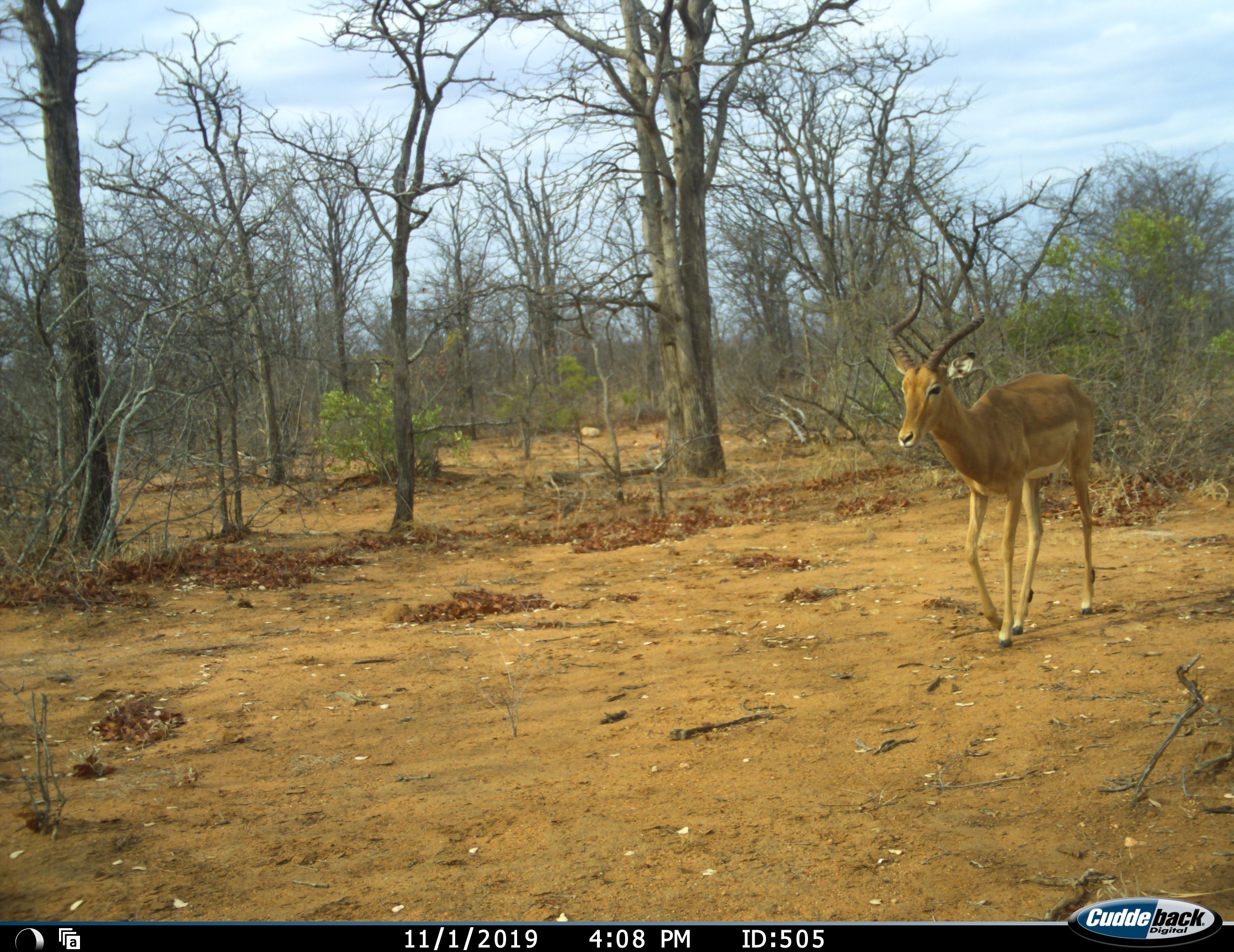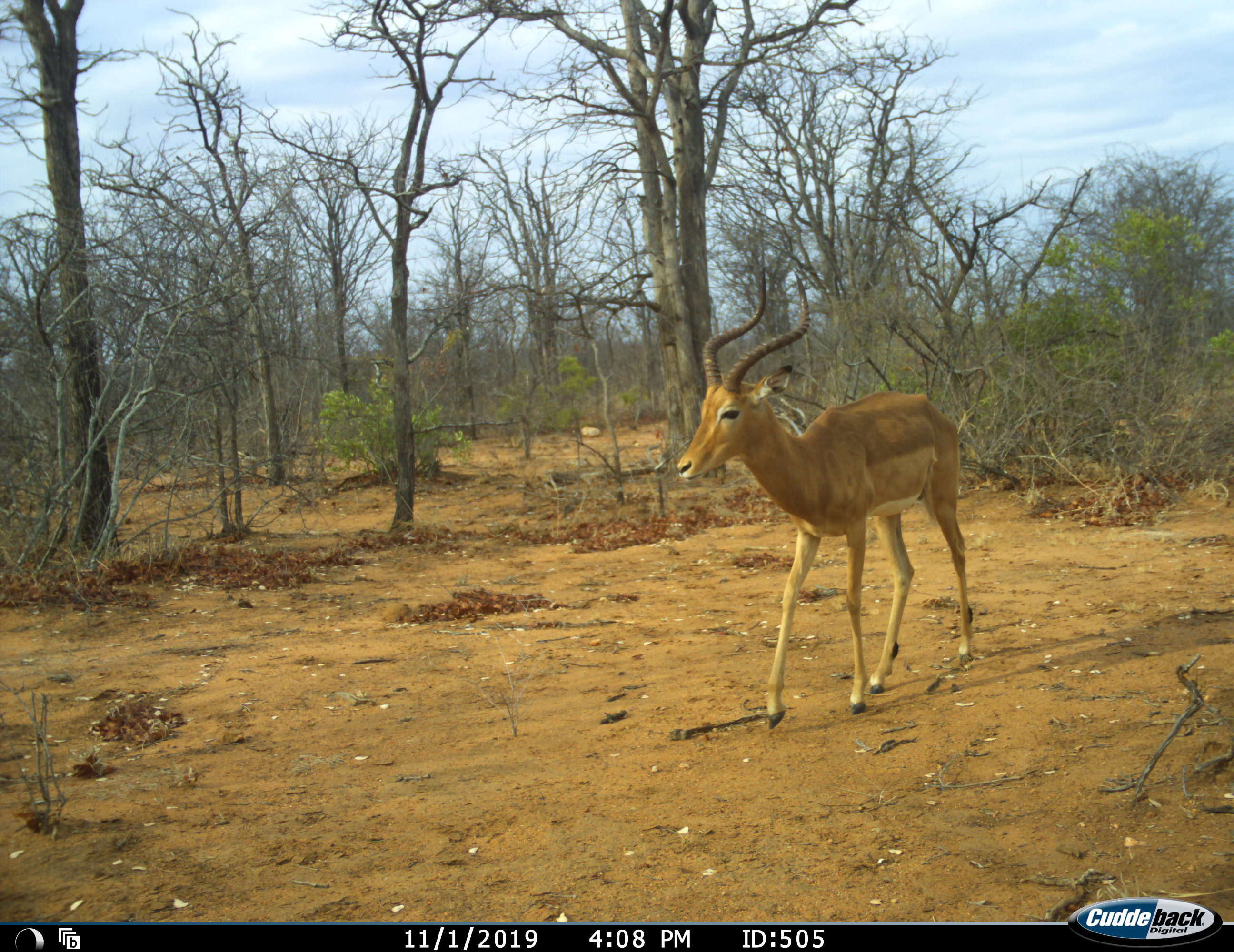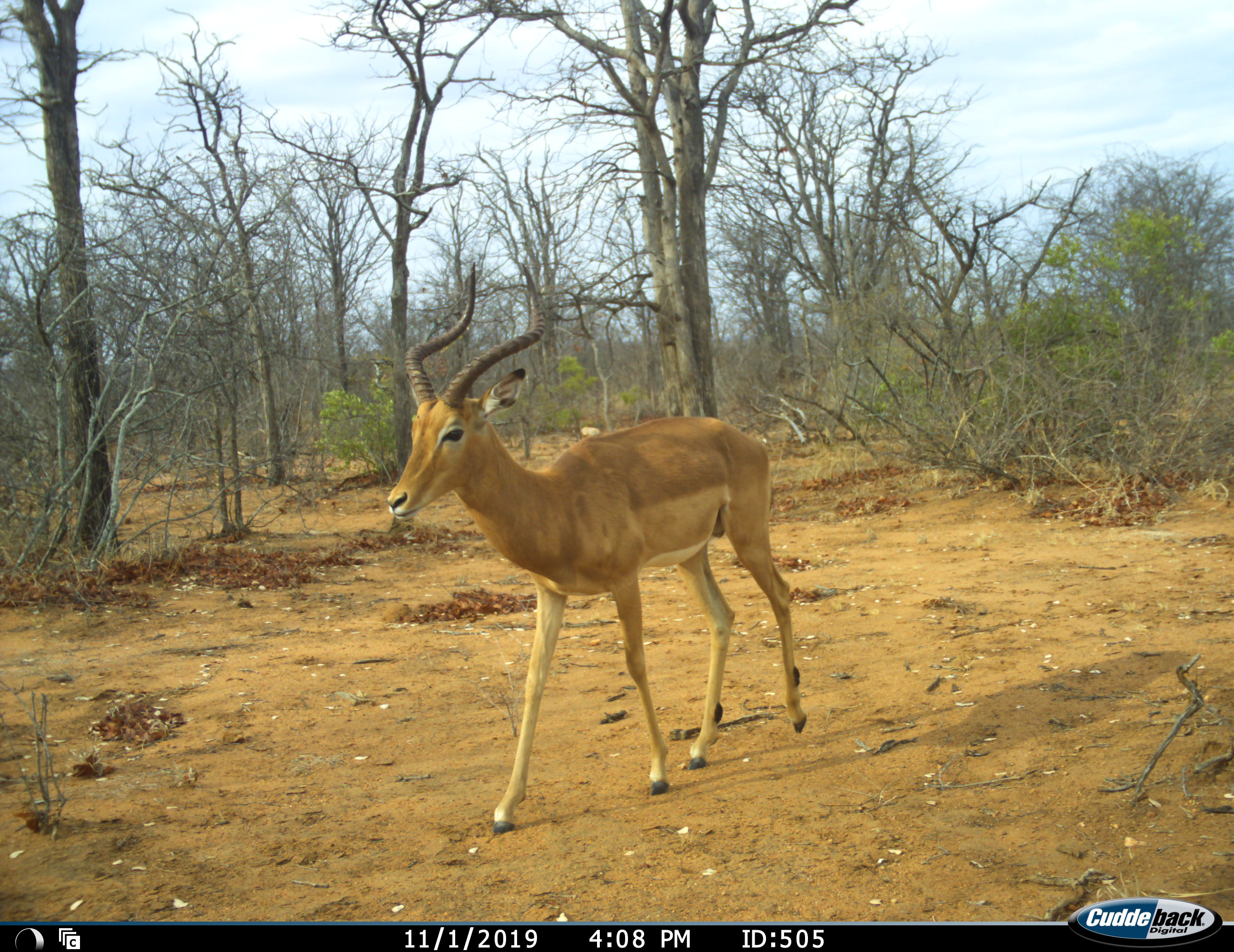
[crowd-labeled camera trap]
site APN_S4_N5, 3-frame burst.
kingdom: Animalia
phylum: Chordata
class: Mammalia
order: Artiodactyla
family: Bovidae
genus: Aepyceros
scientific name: Aepyceros melampus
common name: impala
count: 1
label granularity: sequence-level